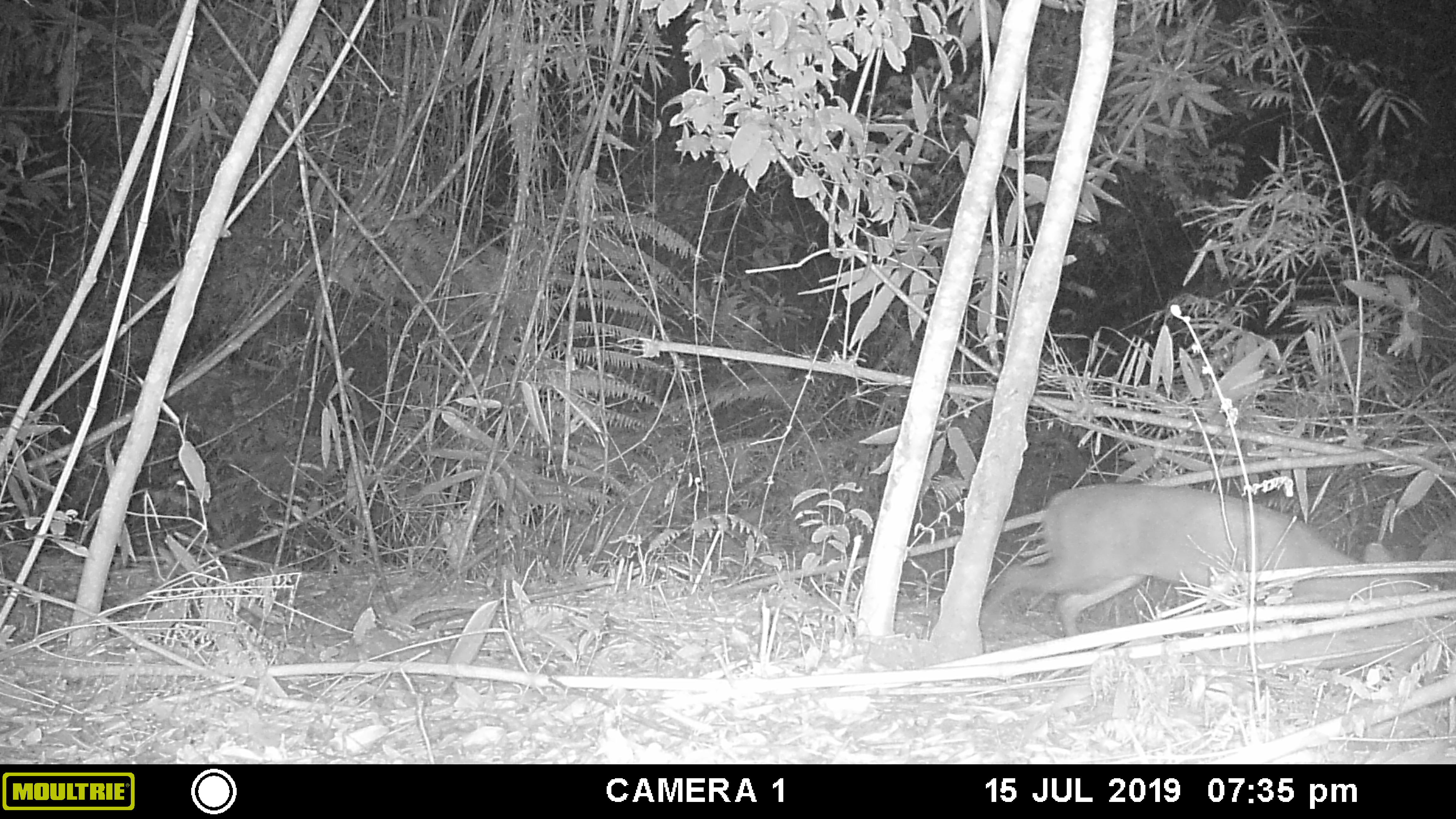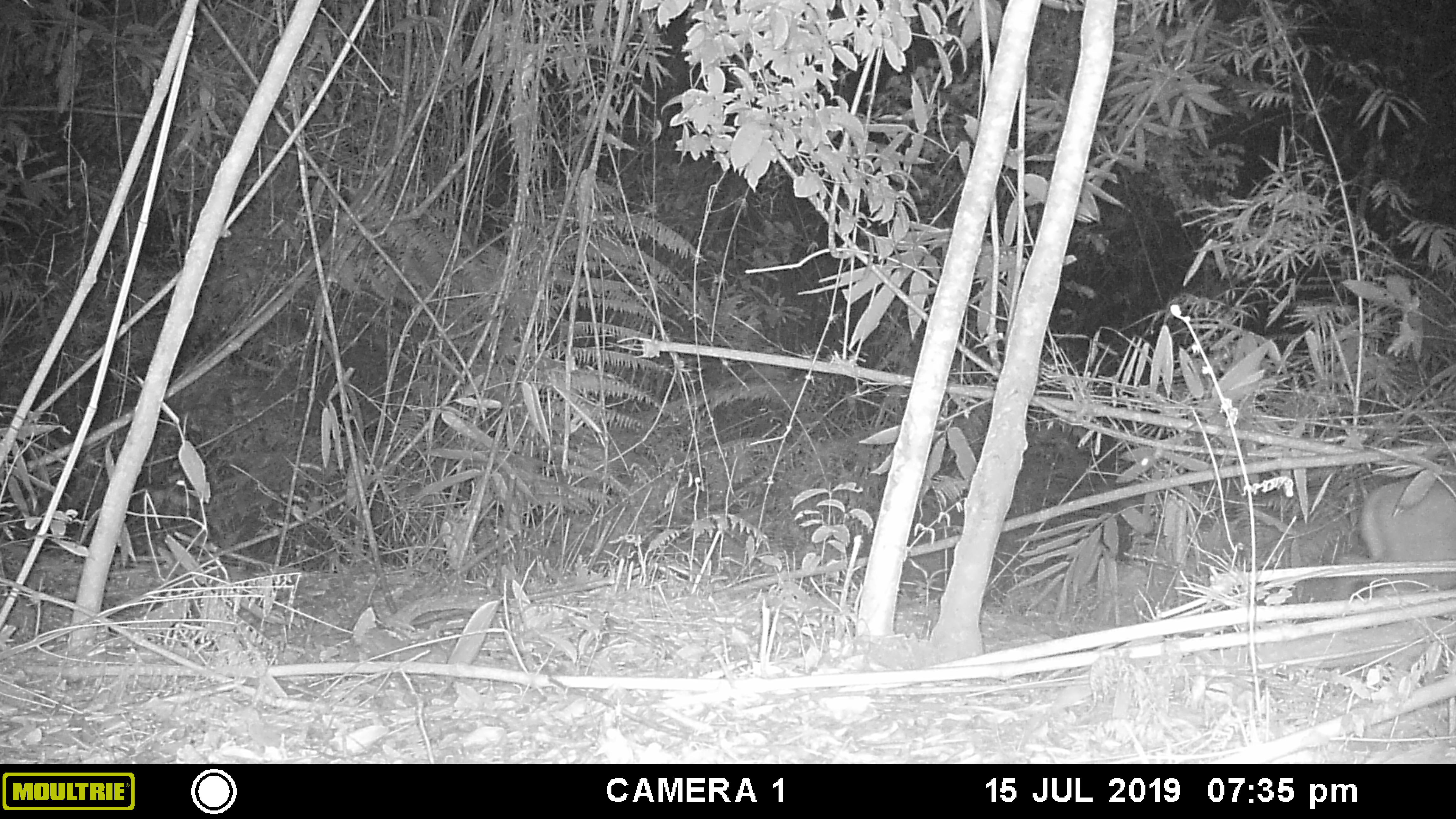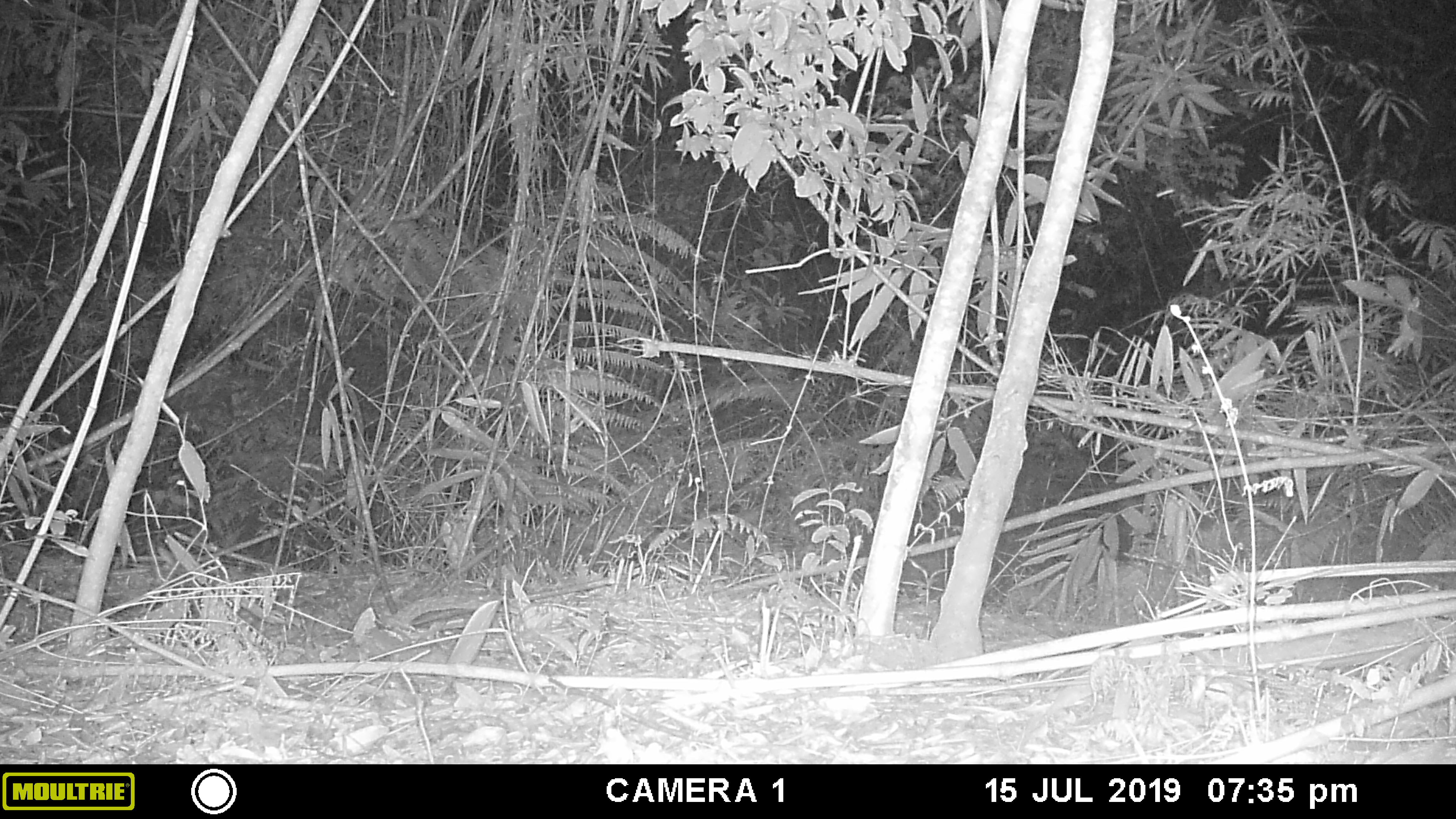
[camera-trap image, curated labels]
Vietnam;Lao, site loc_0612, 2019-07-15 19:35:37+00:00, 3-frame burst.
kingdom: Animalia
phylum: Chordata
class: Mammalia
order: Artiodactyla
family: Cervidae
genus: Muntiacus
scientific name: Muntiacus rooseveltorum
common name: roosevelt's muntjac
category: roosevelts muntjac group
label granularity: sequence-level